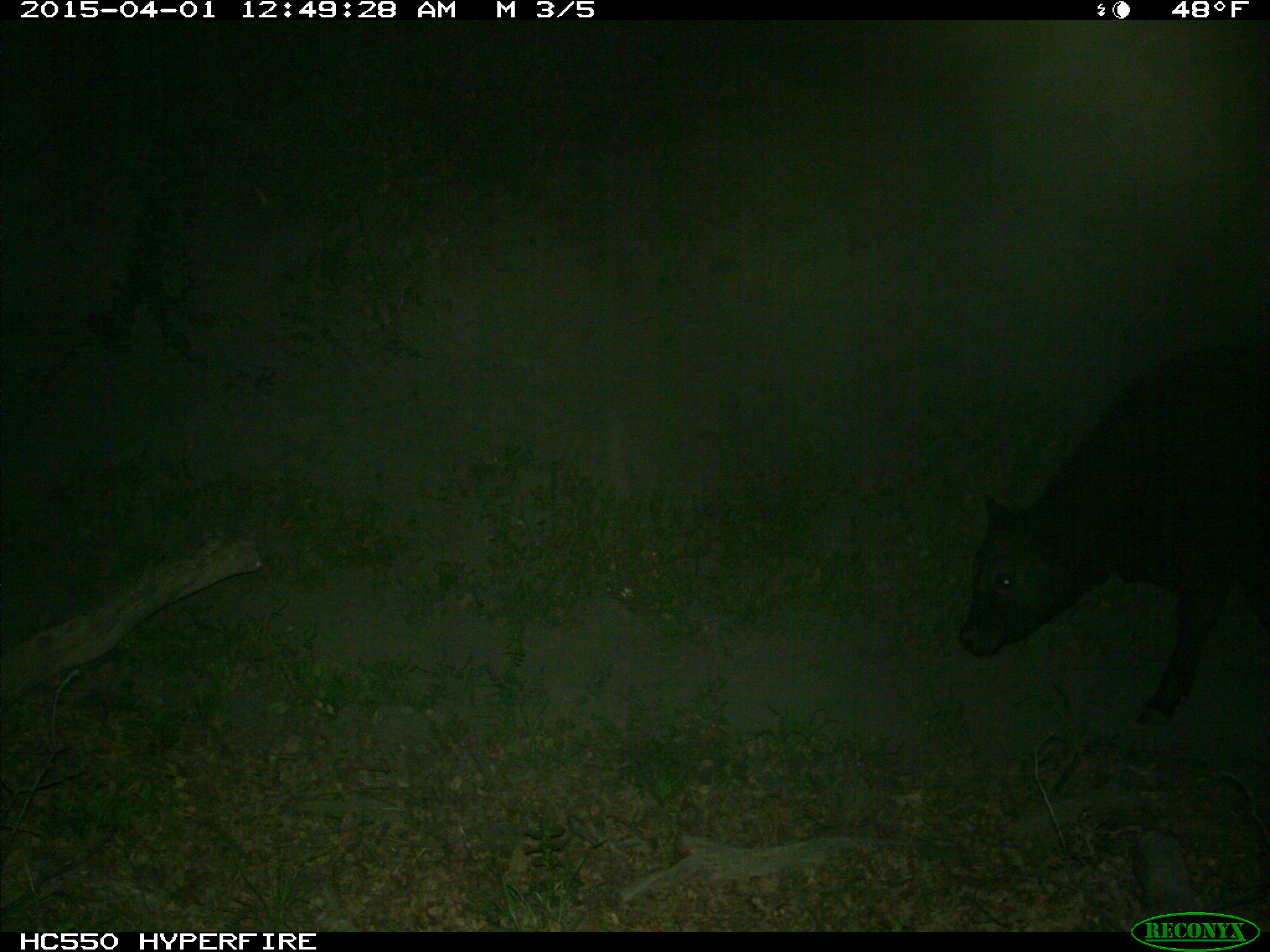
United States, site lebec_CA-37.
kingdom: Animalia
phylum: Chordata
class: Mammalia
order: Artiodactyla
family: Bovidae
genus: Bos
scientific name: Bos taurus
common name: domestic cow